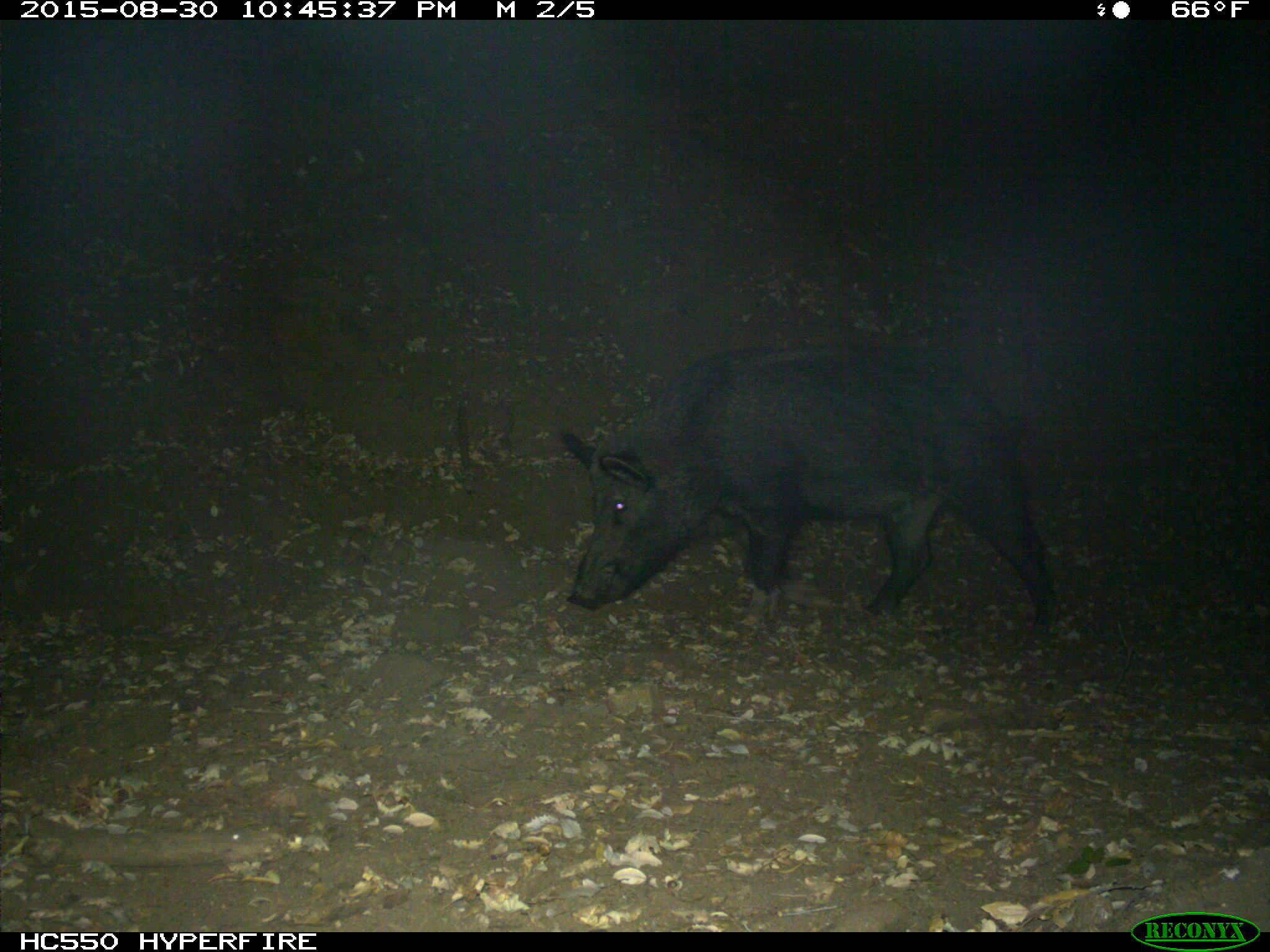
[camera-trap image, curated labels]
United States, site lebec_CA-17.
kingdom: Animalia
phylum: Chordata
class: Mammalia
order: Artiodactyla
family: Suidae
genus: Sus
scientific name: Sus scrofa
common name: wild boar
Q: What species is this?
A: Sus scrofa (wild boar).